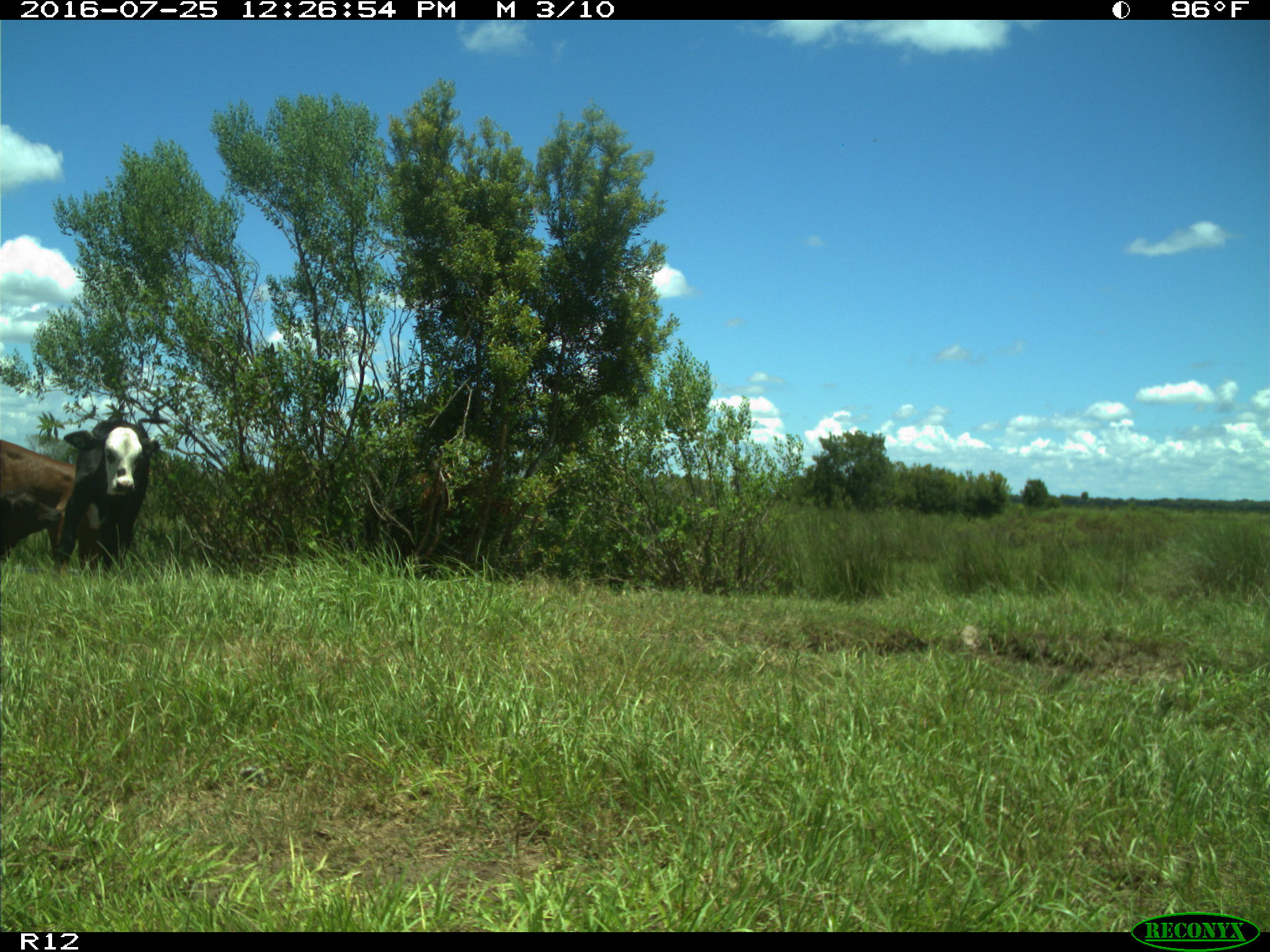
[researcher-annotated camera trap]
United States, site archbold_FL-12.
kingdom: Animalia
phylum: Chordata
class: Mammalia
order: Artiodactyla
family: Bovidae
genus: Bos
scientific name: Bos taurus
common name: domestic cow